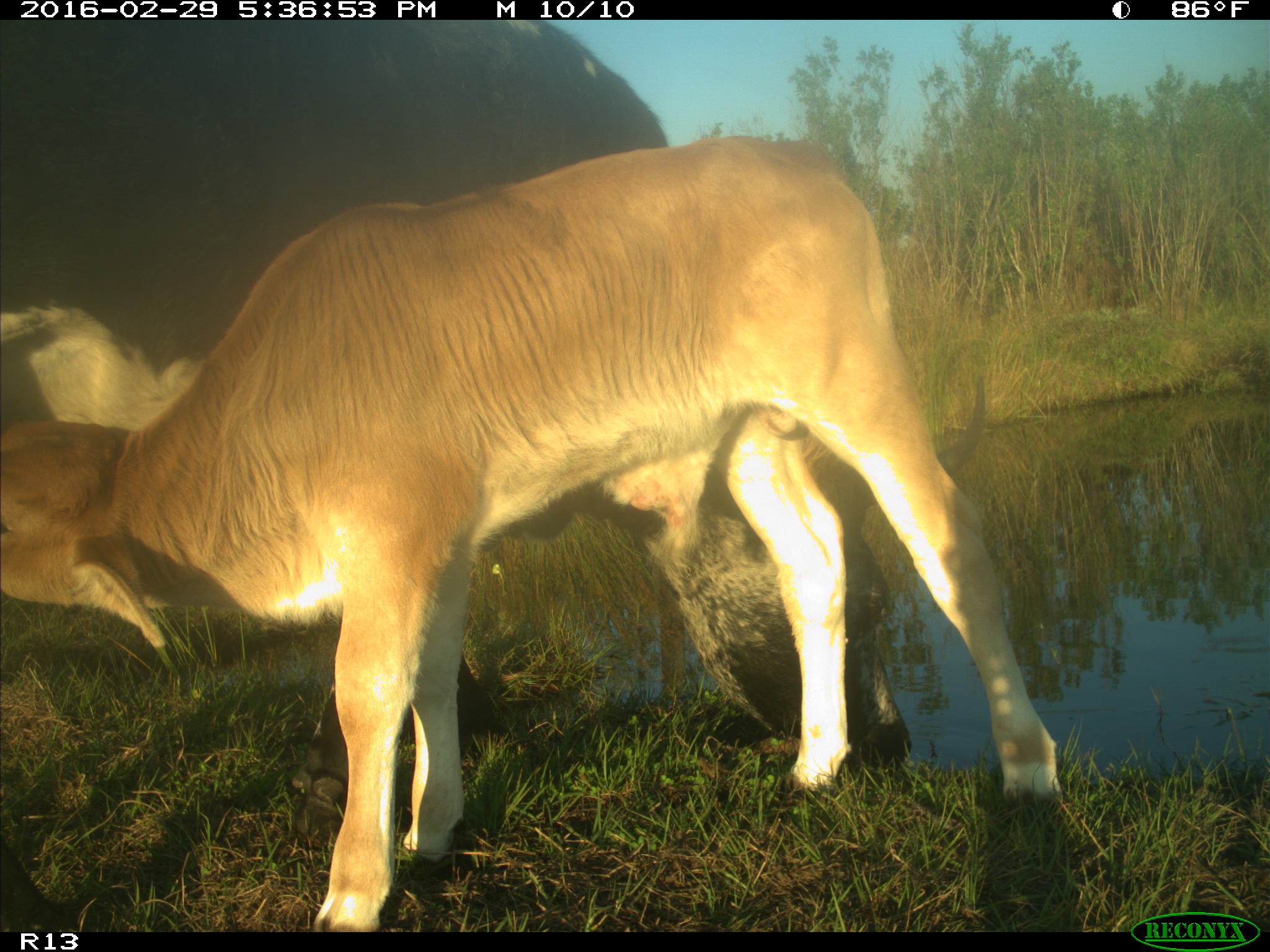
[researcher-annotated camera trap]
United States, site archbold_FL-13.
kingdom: Animalia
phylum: Chordata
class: Mammalia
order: Artiodactyla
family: Bovidae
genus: Bos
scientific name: Bos taurus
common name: domestic cow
Bos taurus (domestic cow).